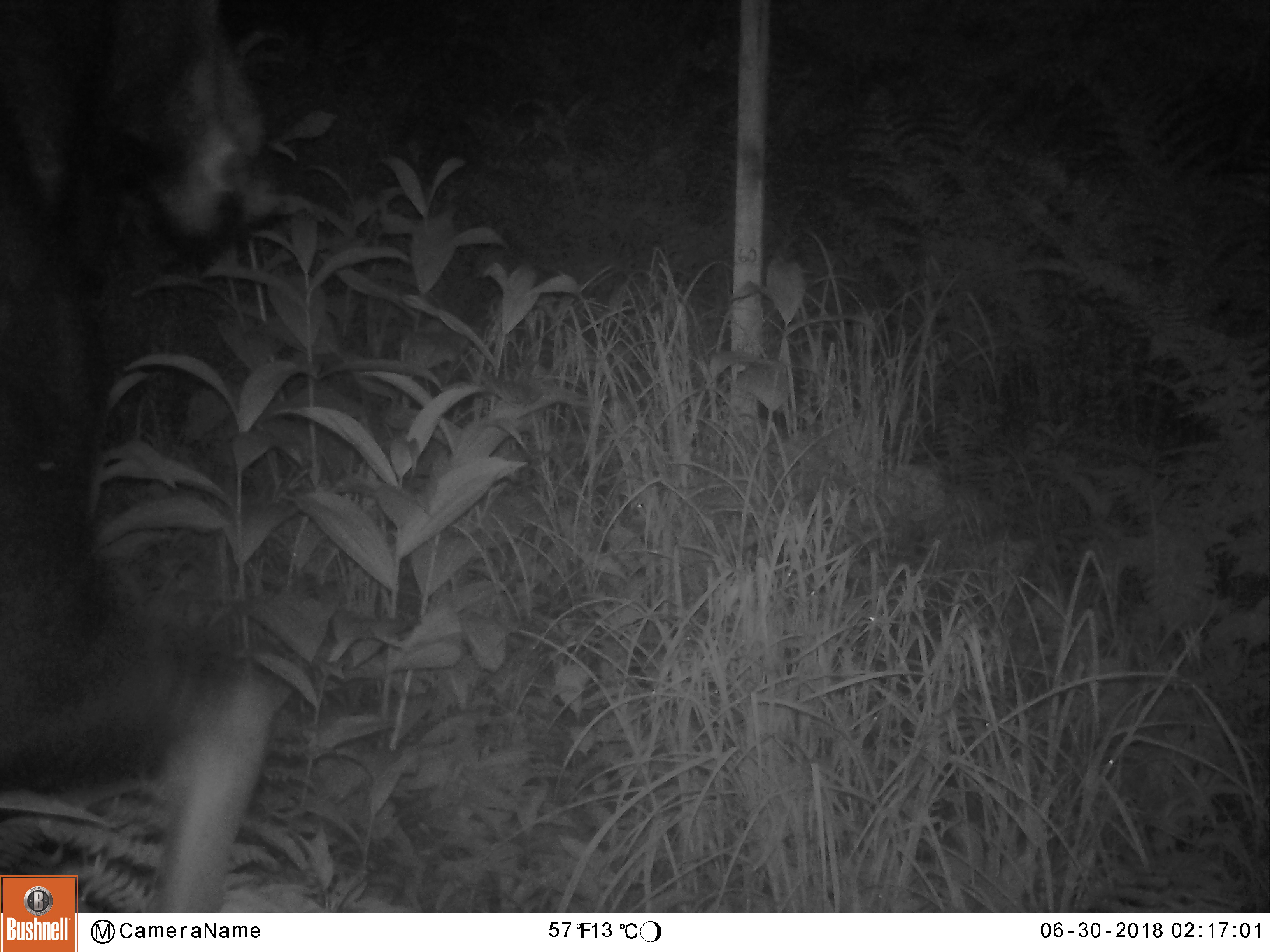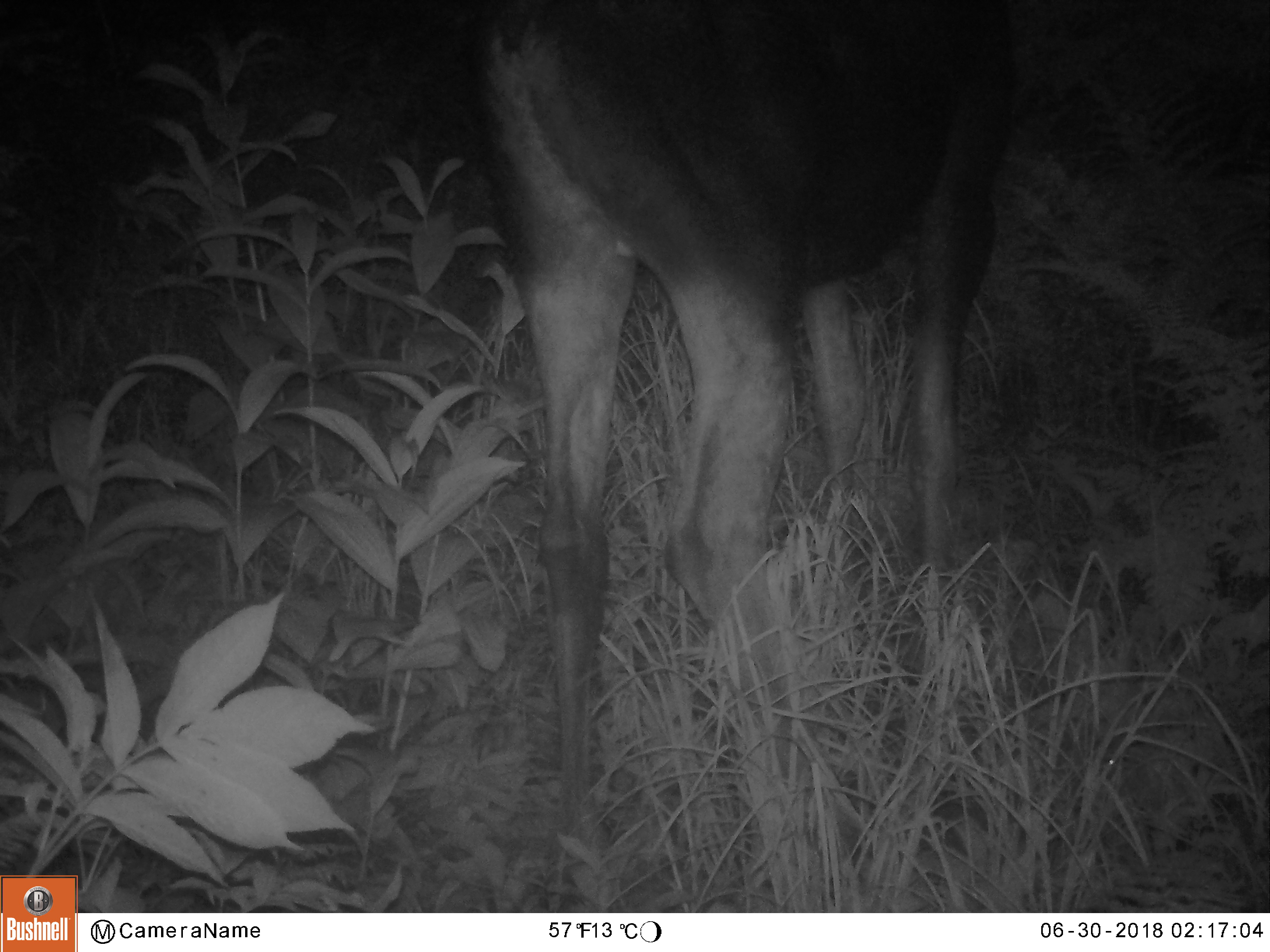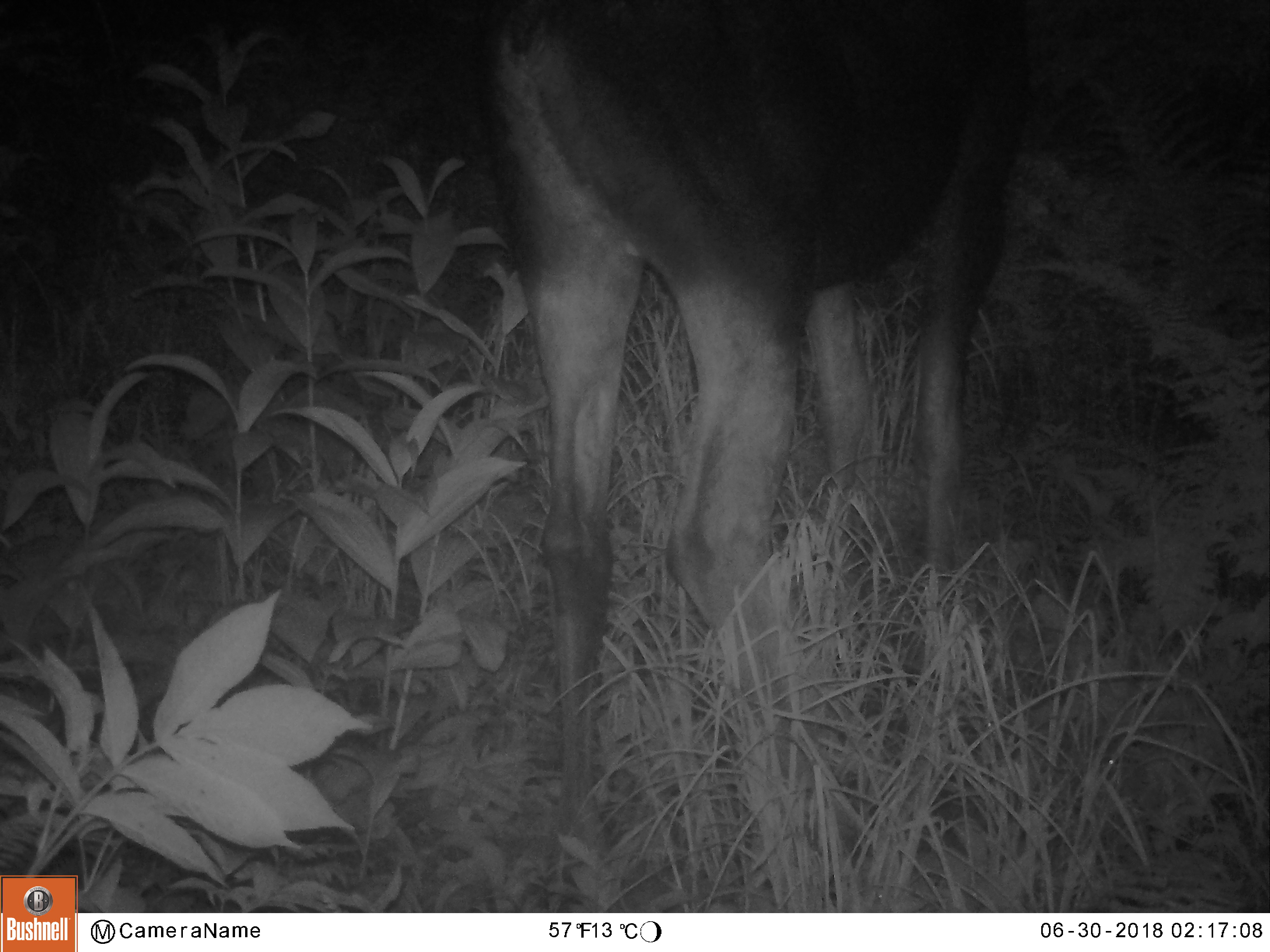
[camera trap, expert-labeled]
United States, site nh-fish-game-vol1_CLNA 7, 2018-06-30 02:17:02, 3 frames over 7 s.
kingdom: Animalia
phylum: Chordata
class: Mammalia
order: Artiodactyla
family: Cervidae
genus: Alces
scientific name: Alces alces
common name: moose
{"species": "moose (Alces alces)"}